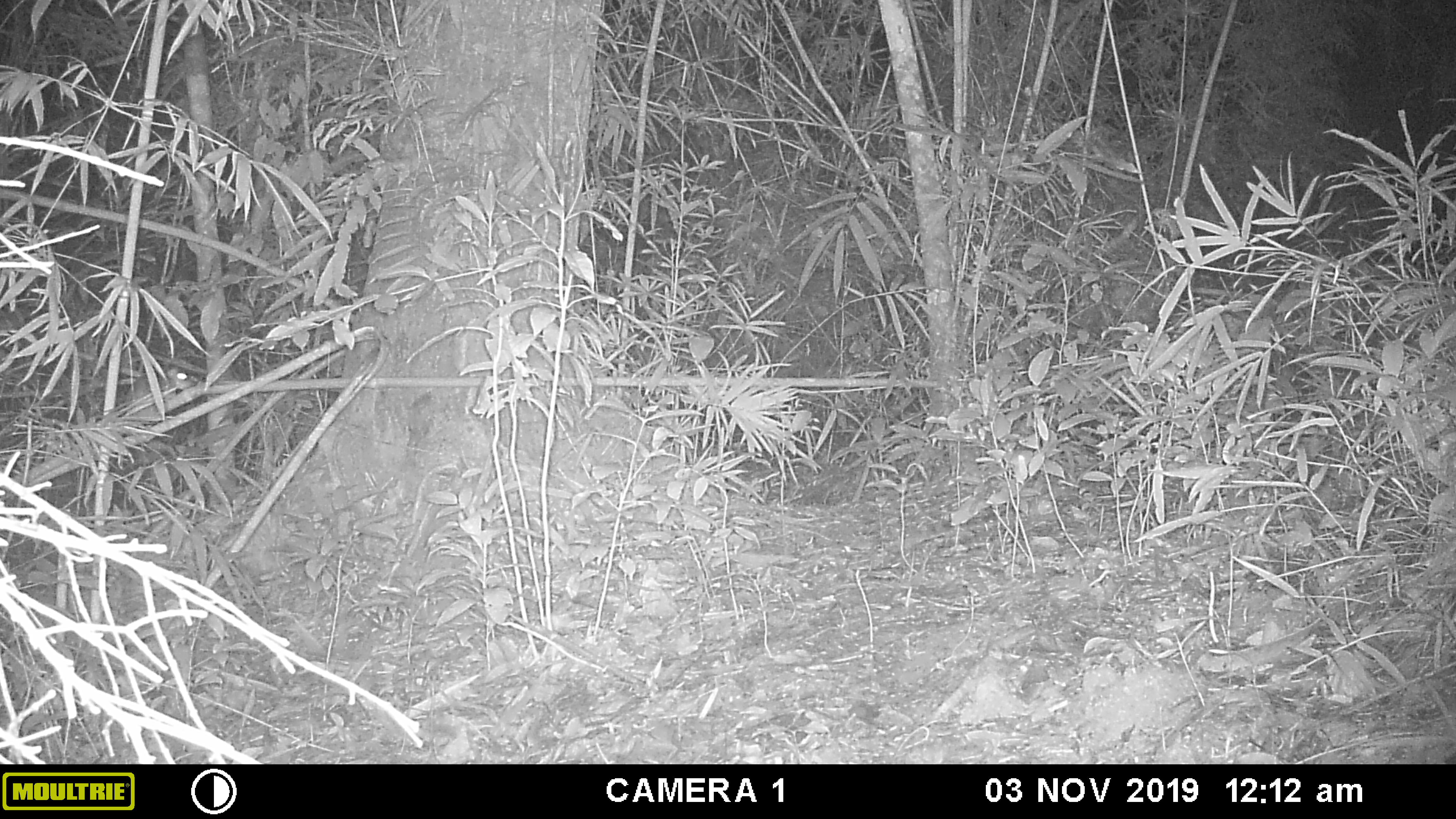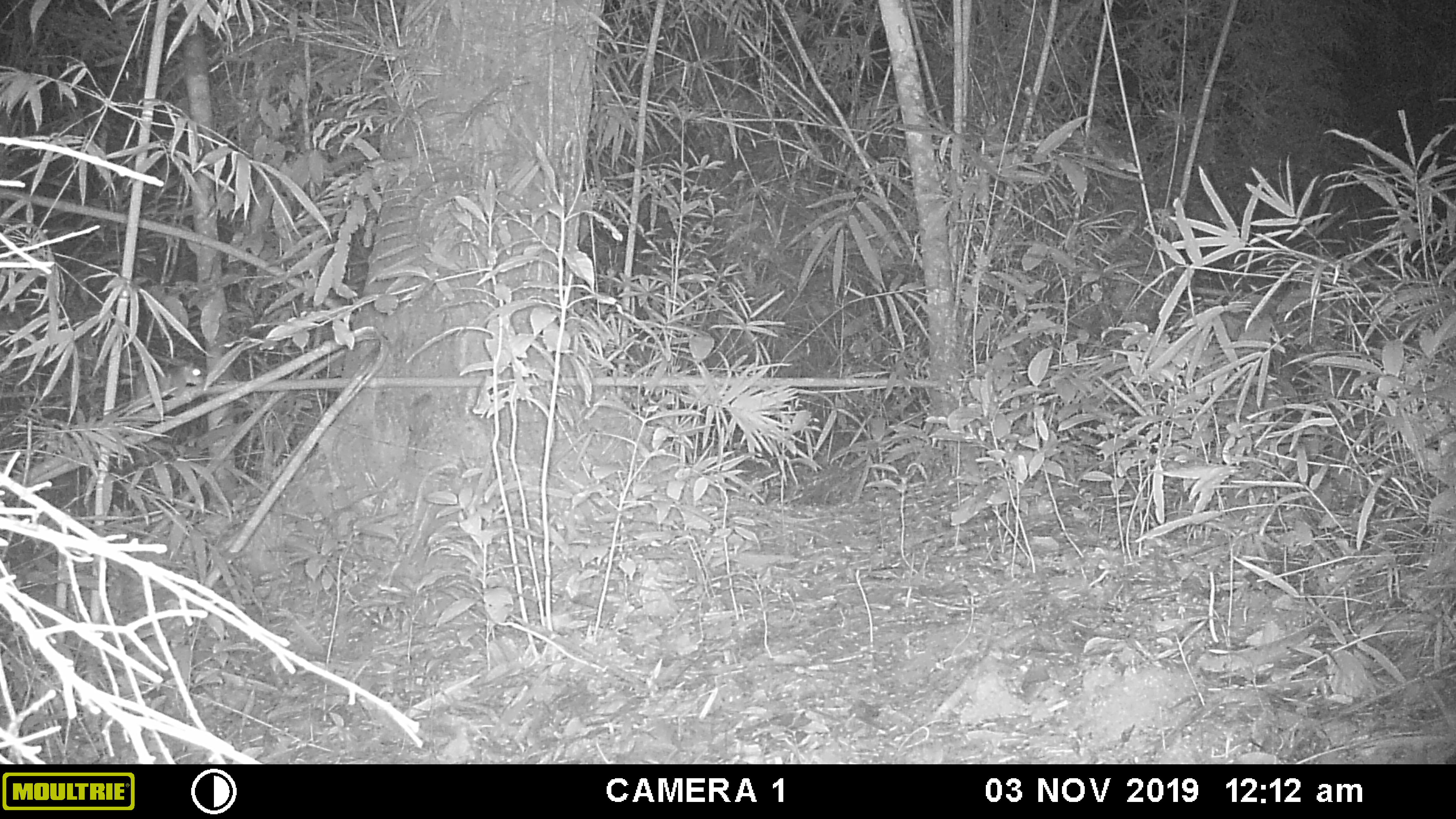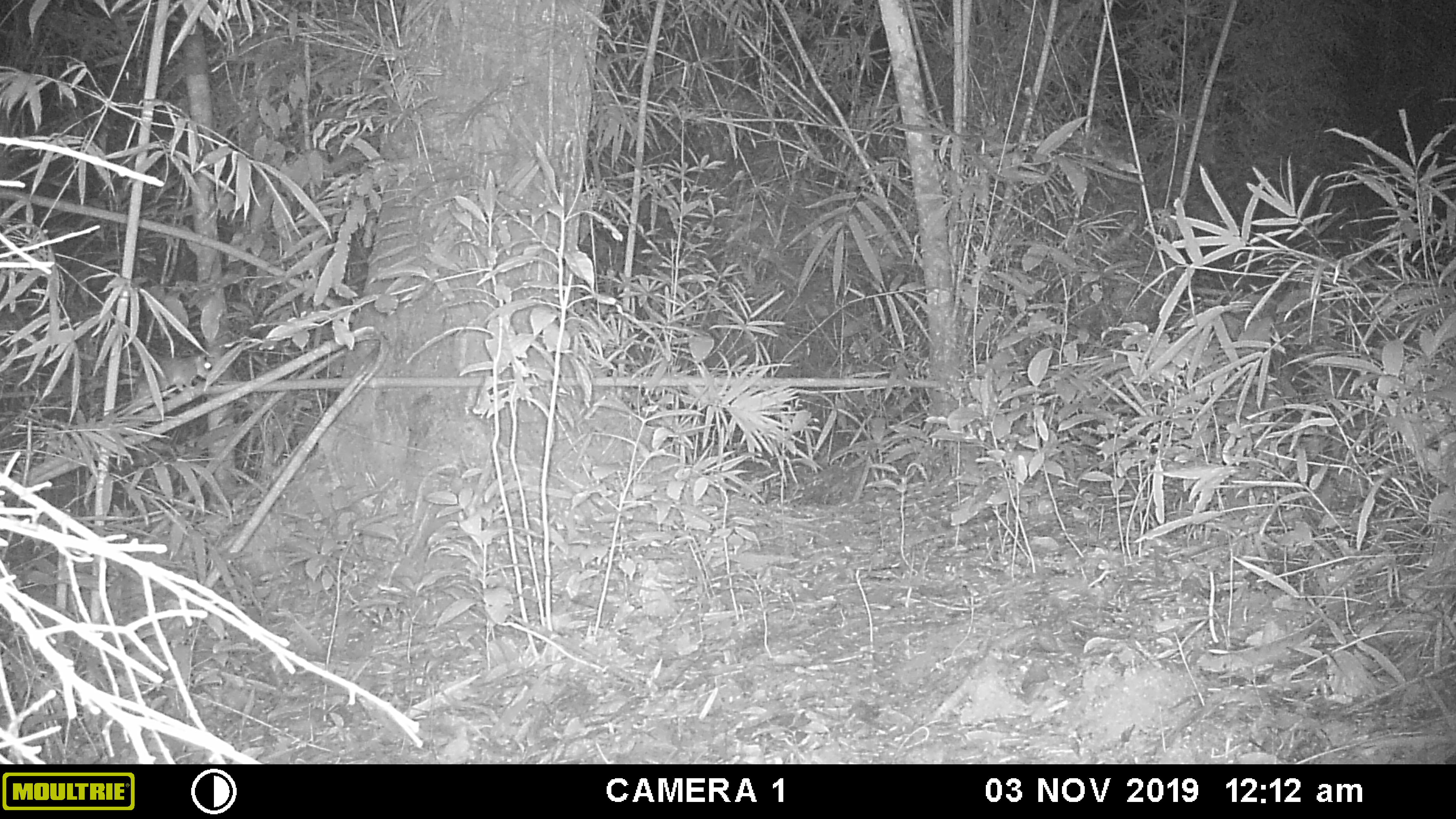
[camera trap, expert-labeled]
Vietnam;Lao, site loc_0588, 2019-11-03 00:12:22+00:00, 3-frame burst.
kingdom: Animalia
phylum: Chordata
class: Mammalia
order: Rodentia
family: Muridae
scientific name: Muridae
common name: old-world mice and rats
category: unidentified murid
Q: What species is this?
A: Unidentified murid (old-world mice and rats) (Muridae).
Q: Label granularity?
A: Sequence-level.